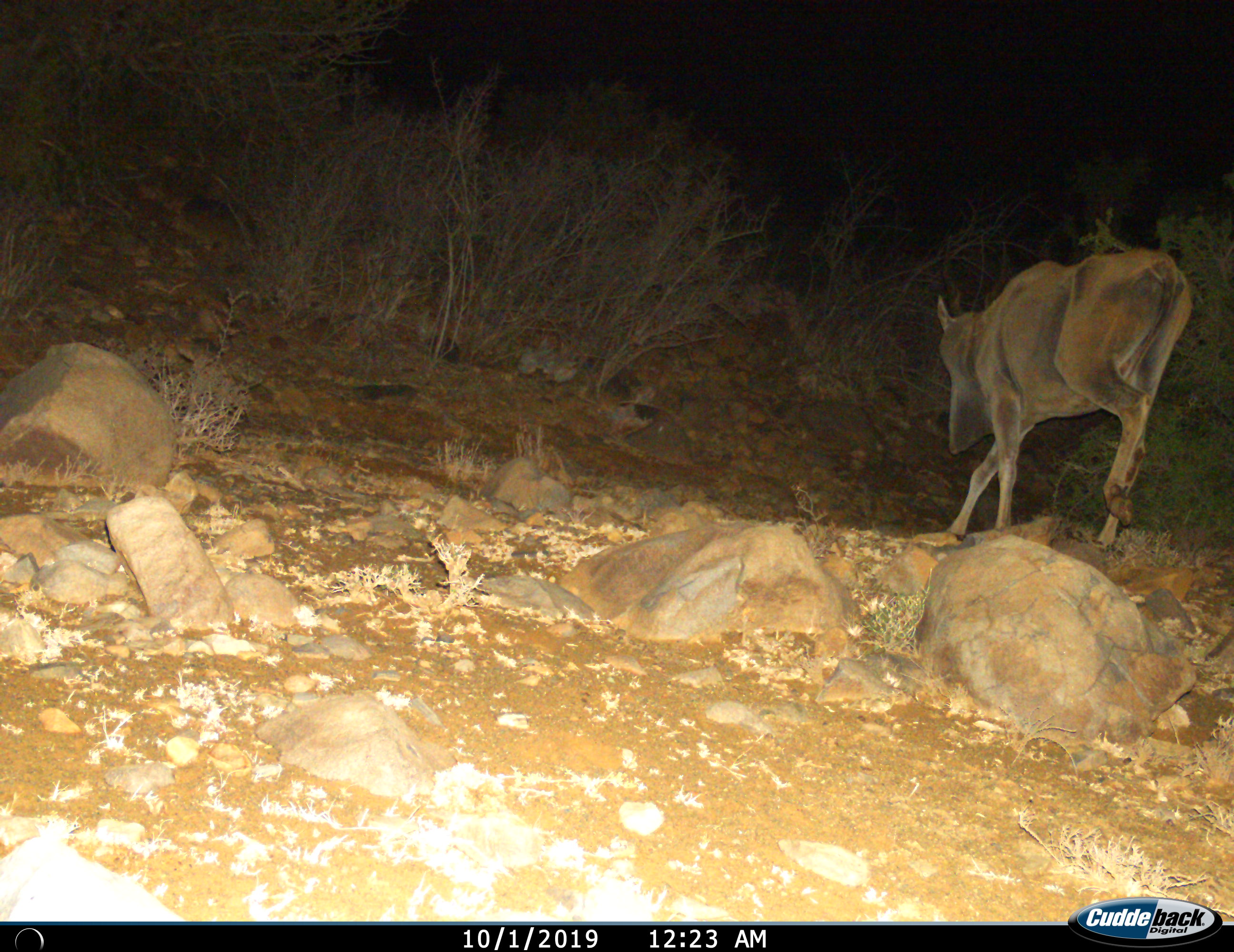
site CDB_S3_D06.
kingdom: Animalia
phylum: Chordata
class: Mammalia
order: Artiodactyla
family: Bovidae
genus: Tragelaphus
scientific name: Tragelaphus oryx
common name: eland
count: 1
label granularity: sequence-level